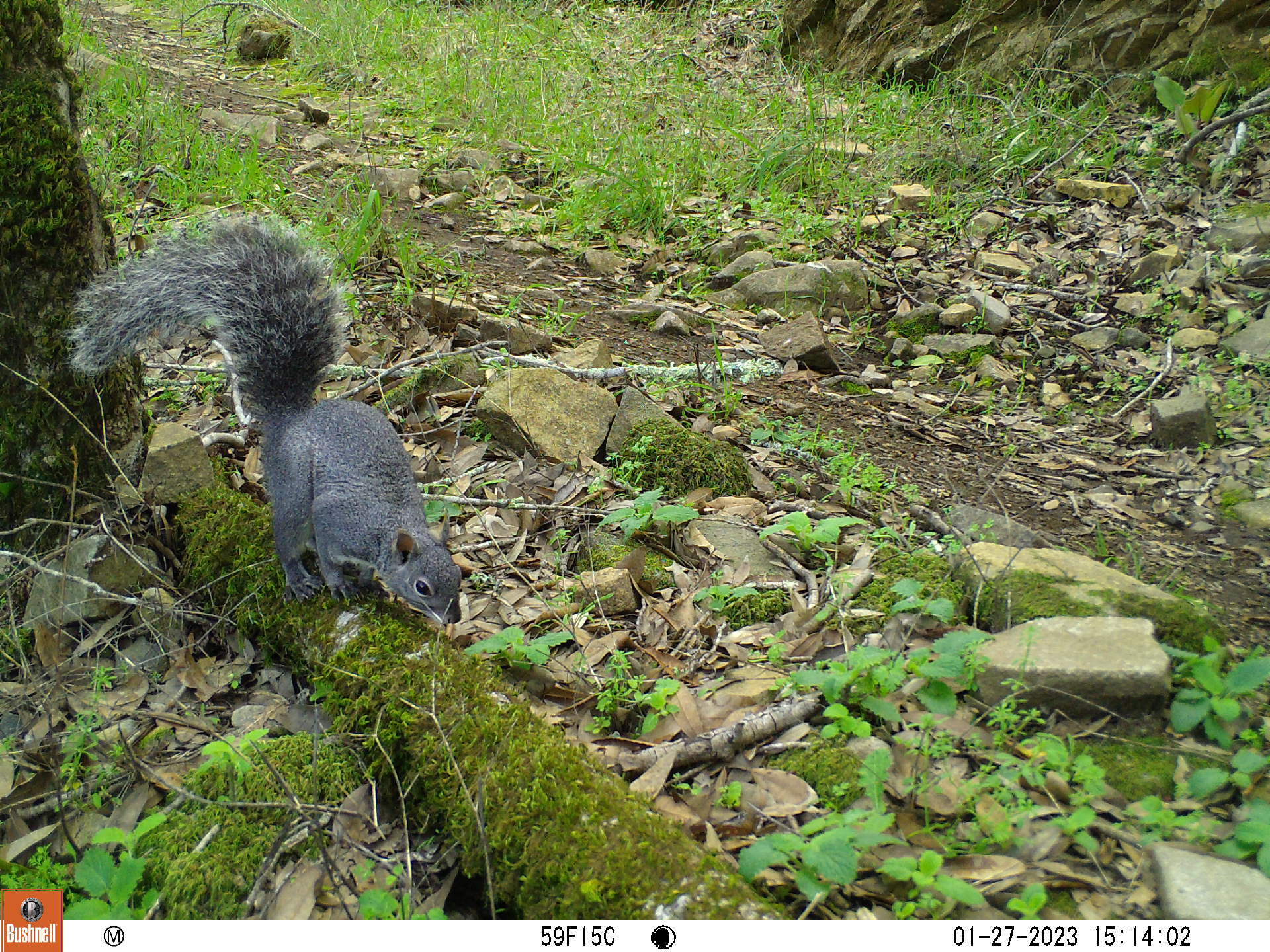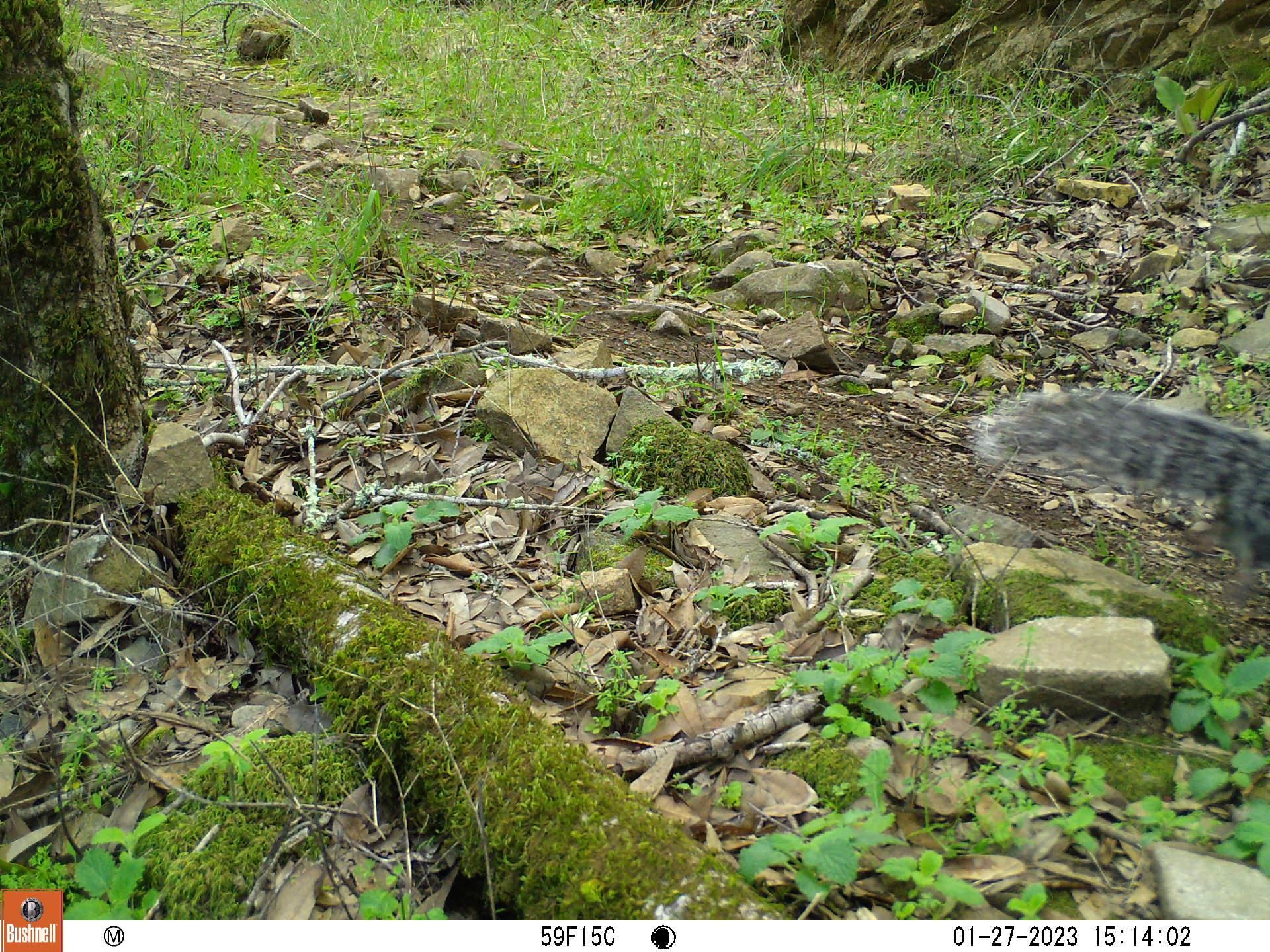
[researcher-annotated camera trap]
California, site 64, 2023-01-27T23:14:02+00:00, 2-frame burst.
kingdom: Animalia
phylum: Chordata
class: Mammalia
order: Rodentia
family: Sciuridae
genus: Sciurus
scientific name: Sciurus griseus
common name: western gray squirrel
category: western grey squirrel